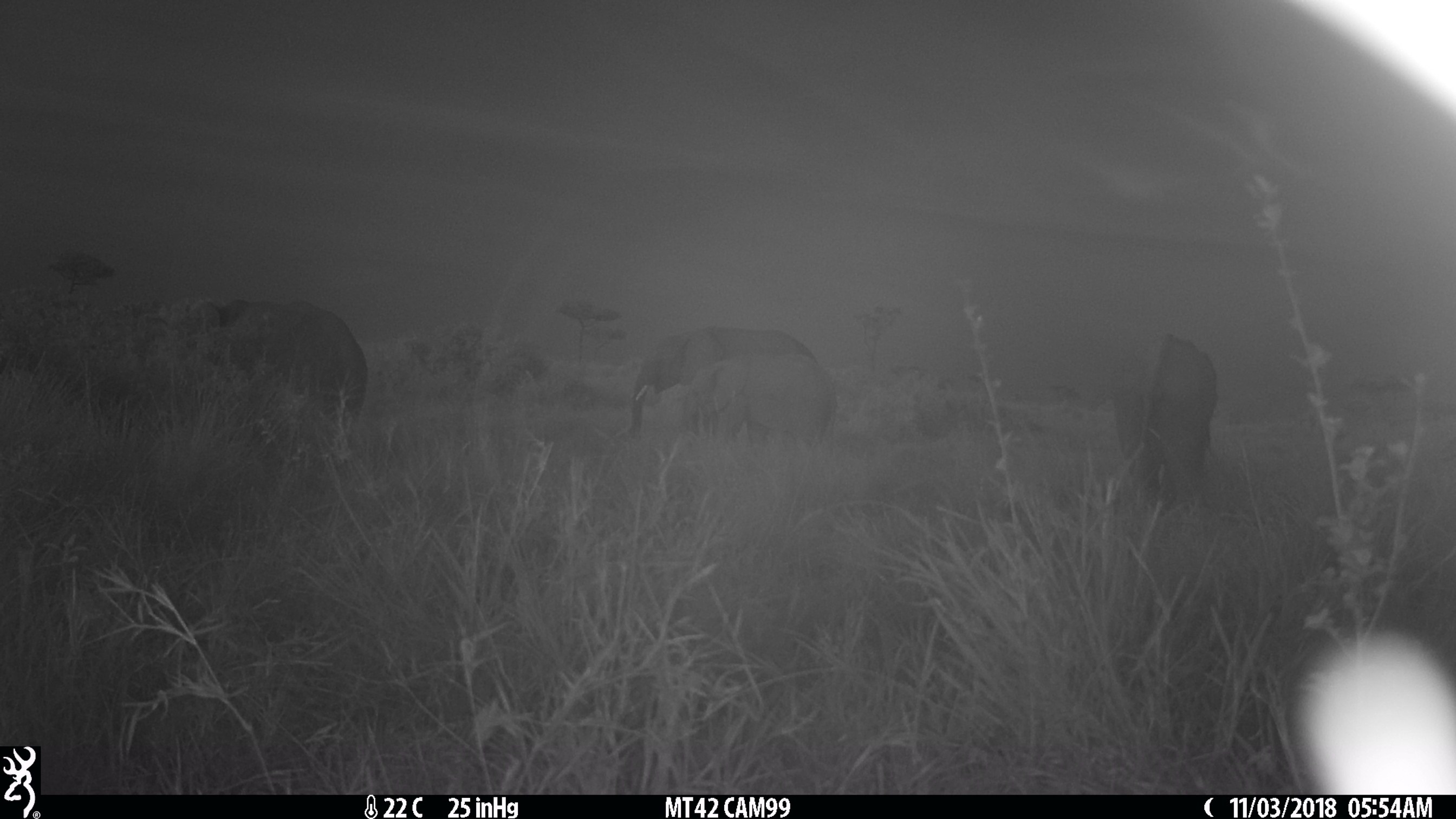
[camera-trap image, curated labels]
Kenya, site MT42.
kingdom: Animalia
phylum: Chordata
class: Mammalia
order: Proboscidea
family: Elephantidae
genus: Loxodonta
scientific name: Loxodonta africana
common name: elephant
Elephant (Loxodonta africana).